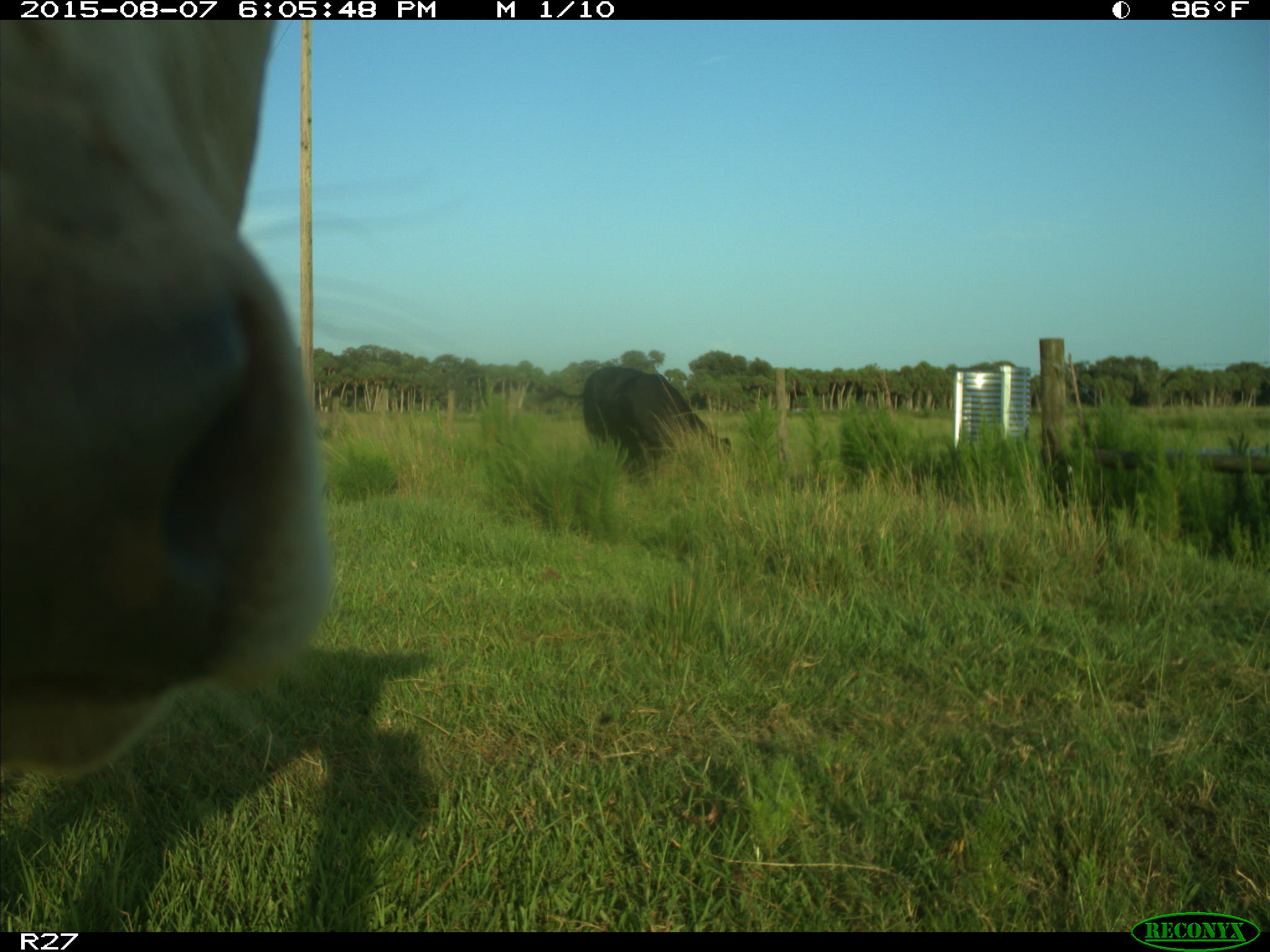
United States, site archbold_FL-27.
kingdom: Animalia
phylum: Chordata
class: Mammalia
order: Artiodactyla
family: Bovidae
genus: Bos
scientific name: Bos taurus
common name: domestic cow